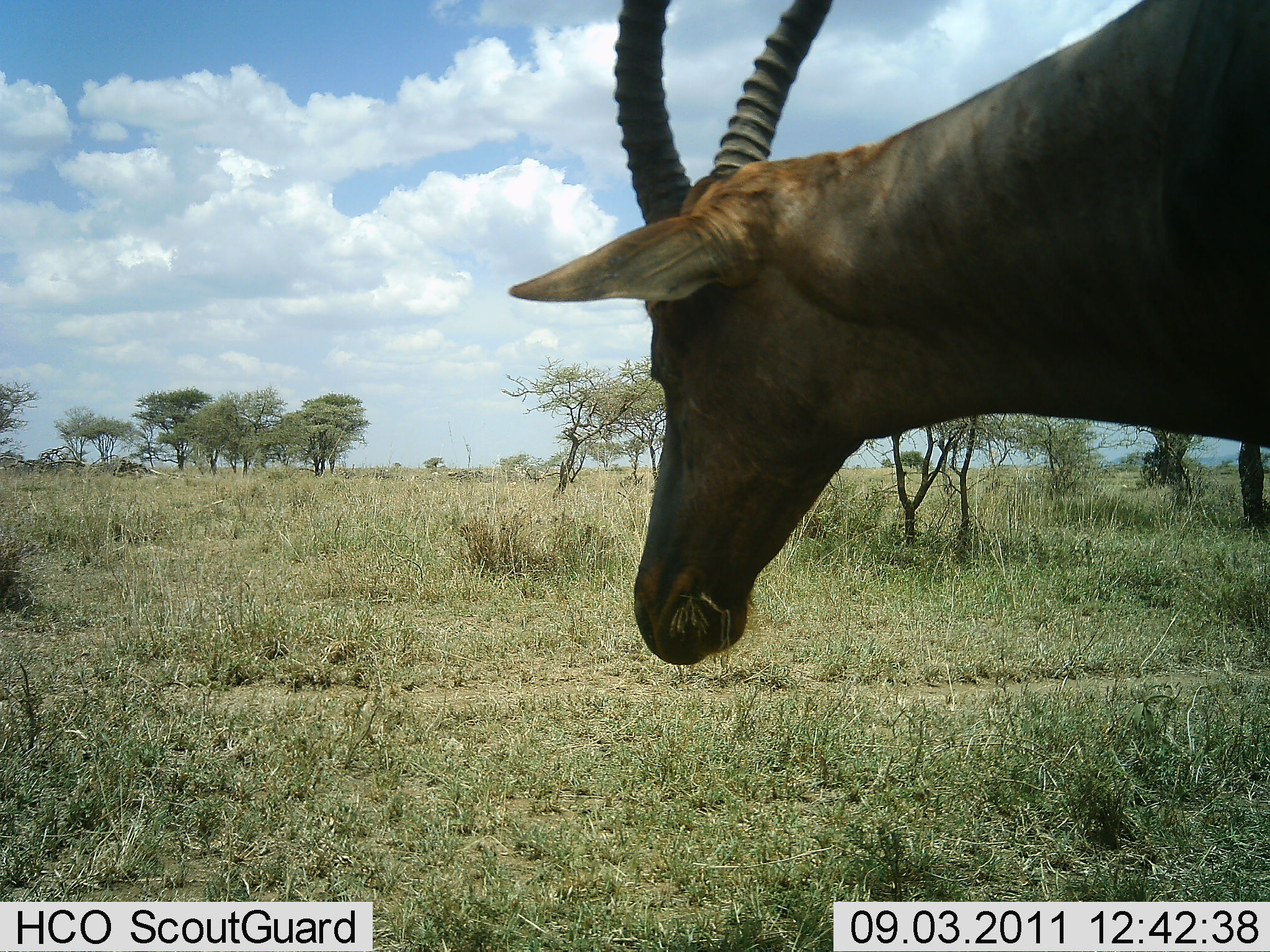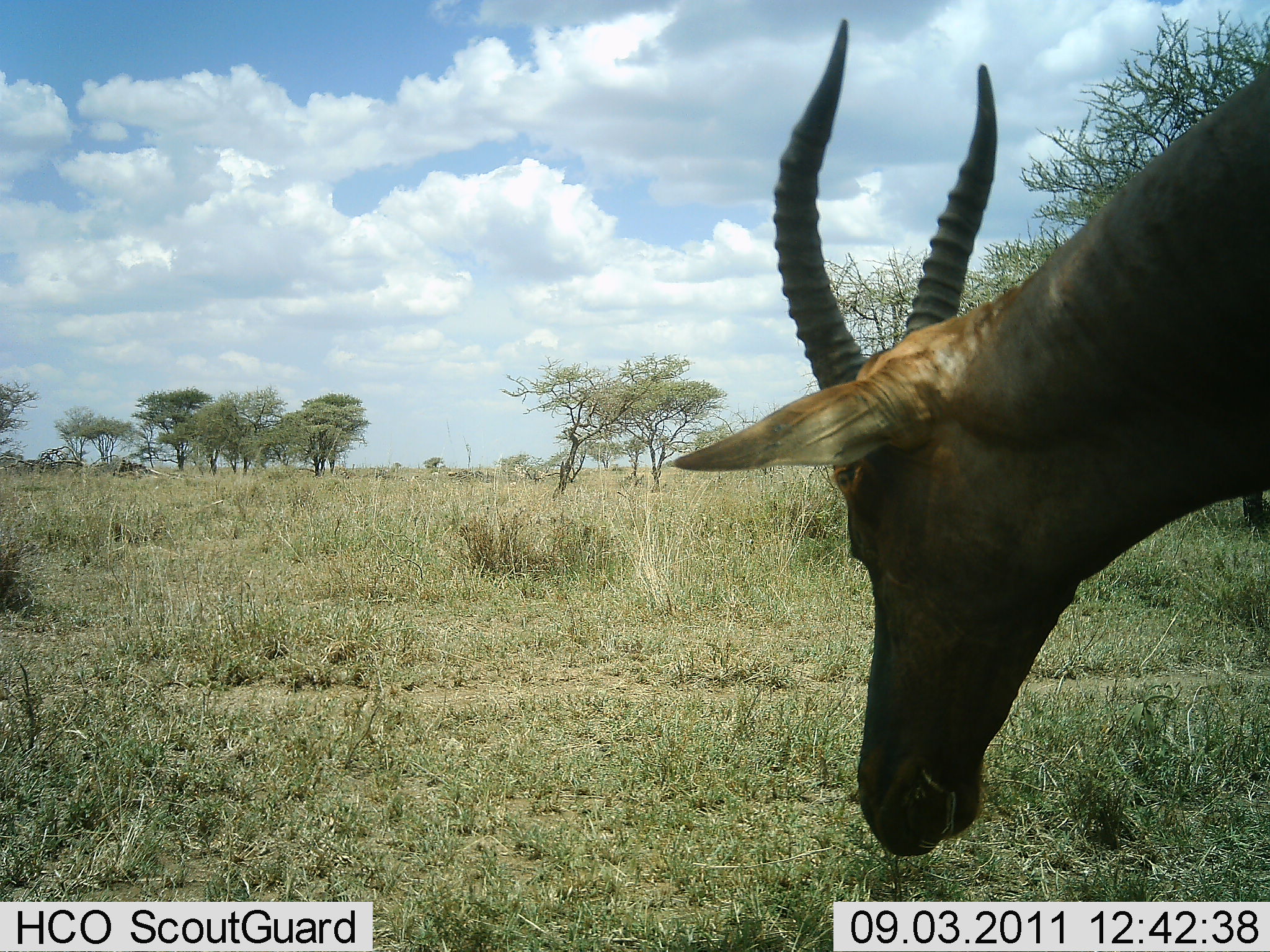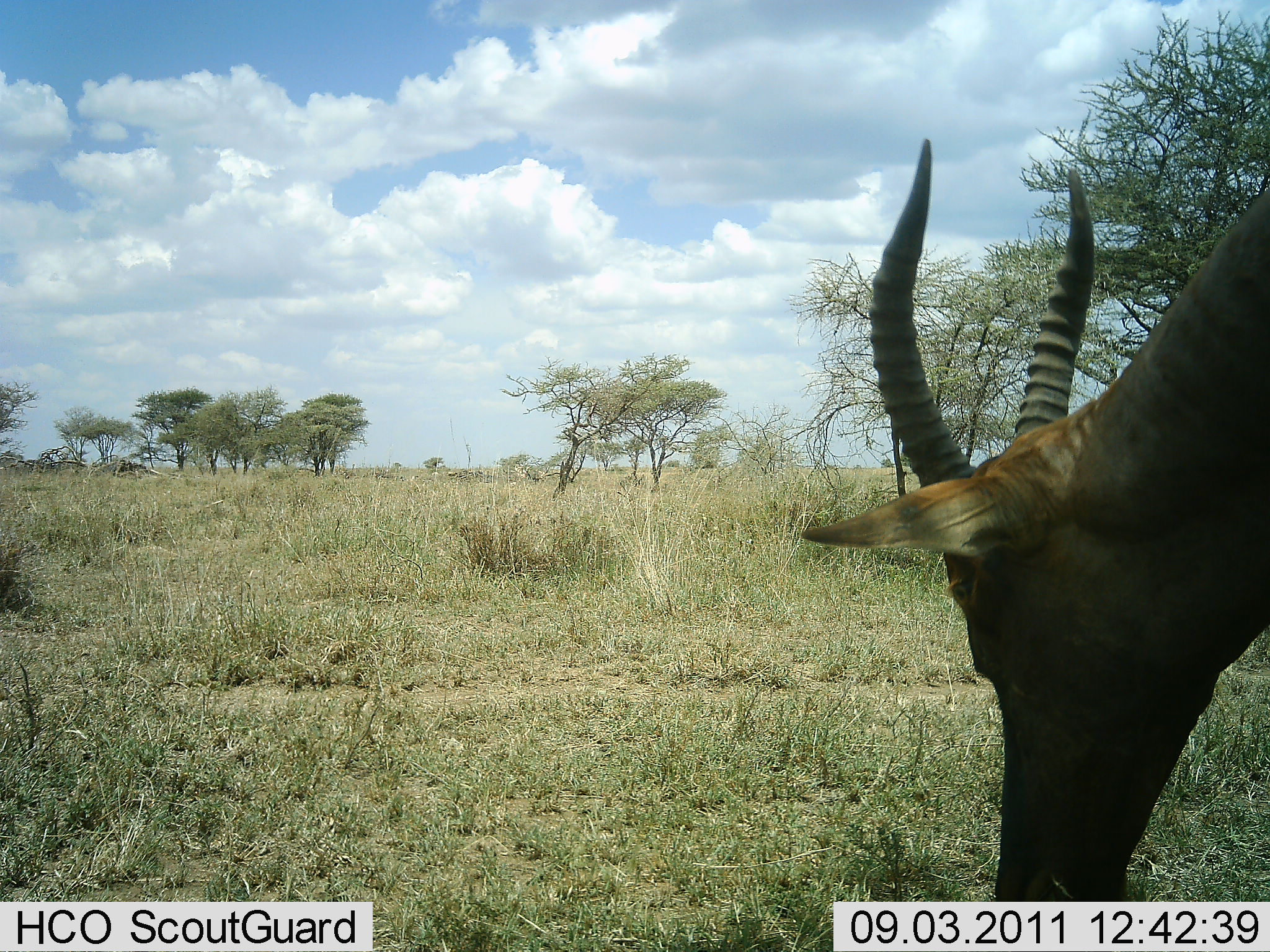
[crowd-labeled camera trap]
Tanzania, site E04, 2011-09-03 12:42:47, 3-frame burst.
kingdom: Animalia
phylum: Chordata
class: Mammalia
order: Artiodactyla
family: Bovidae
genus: Damaliscus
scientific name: Damaliscus lunatus jimela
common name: topi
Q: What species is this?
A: Topi (Damaliscus lunatus jimela).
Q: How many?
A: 1.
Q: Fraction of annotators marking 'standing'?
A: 33%.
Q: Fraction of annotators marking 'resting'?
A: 0%.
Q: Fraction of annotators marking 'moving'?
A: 8%.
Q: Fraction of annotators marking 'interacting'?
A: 0%.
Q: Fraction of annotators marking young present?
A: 0%.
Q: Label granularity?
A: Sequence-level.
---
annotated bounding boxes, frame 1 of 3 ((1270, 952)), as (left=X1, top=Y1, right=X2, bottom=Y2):
animal: (left=512, top=0, right=1270, bottom=620)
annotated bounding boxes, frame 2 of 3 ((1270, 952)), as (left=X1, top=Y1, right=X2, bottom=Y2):
animal: (left=664, top=15, right=1270, bottom=863)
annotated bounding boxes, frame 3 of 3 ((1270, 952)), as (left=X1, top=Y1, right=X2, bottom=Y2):
animal: (left=800, top=131, right=1270, bottom=851)